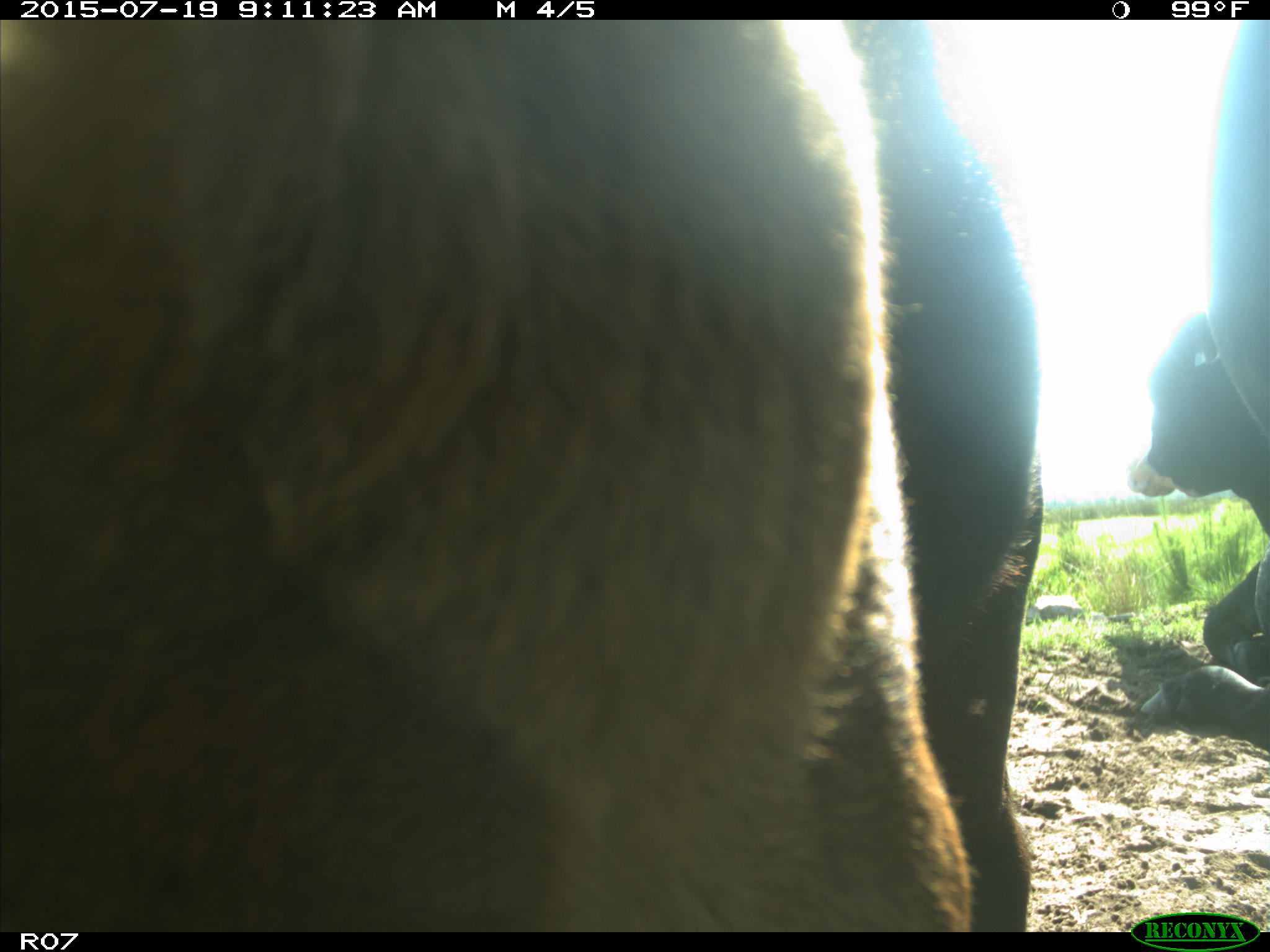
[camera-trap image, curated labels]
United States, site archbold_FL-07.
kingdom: Animalia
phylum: Chordata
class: Mammalia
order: Artiodactyla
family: Bovidae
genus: Bos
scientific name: Bos taurus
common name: domestic cow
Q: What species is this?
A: Bos taurus (domestic cow).